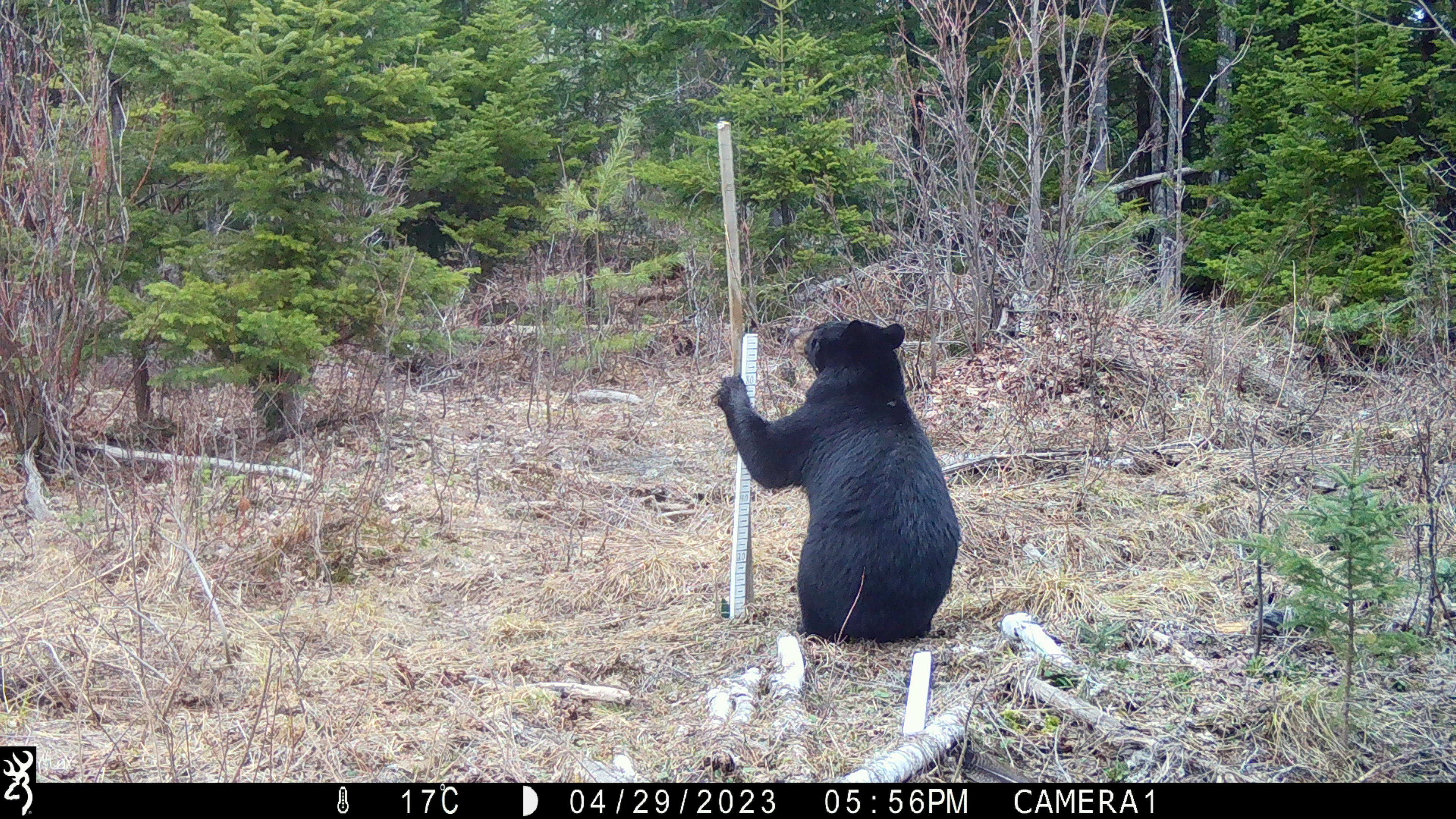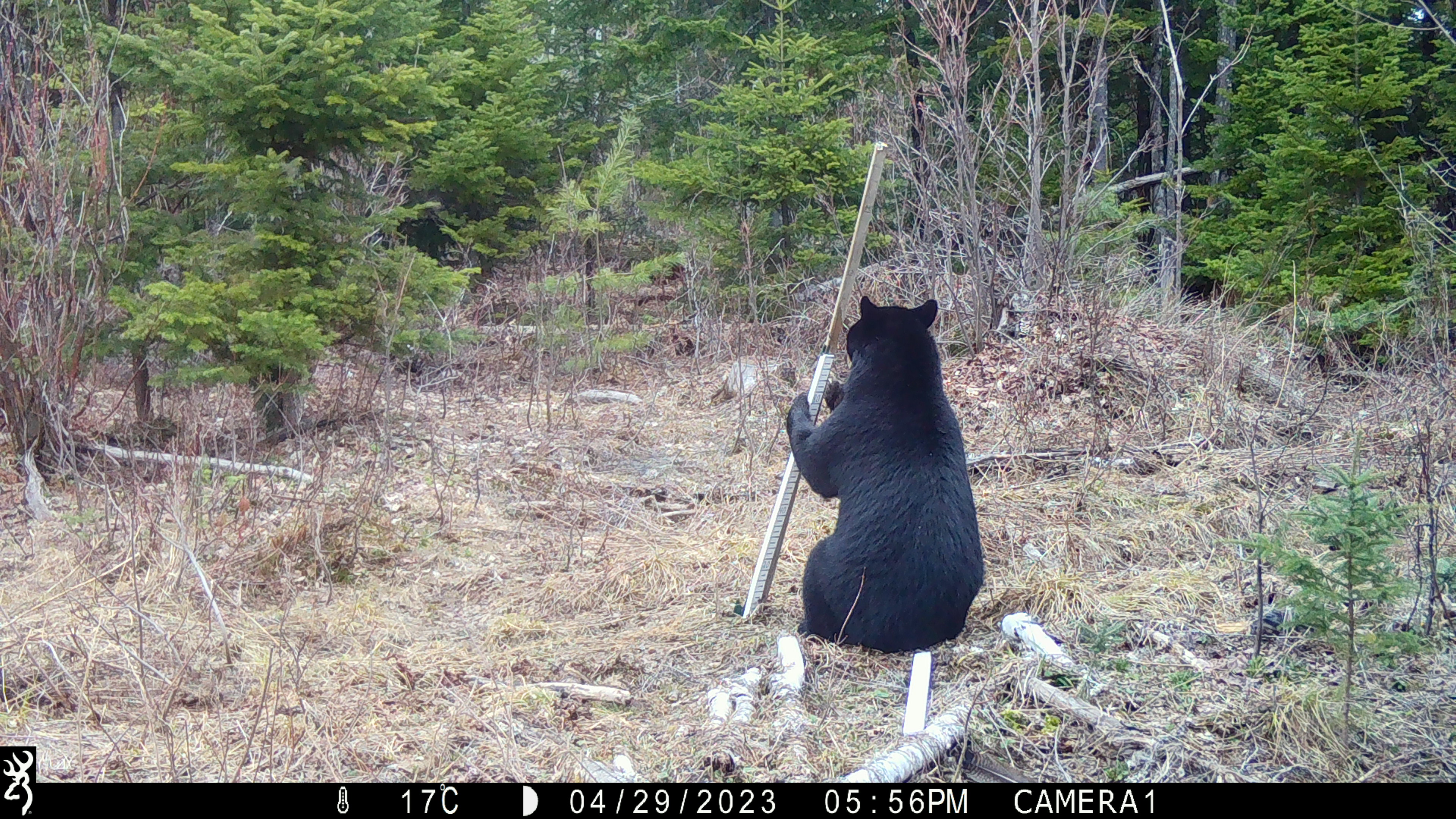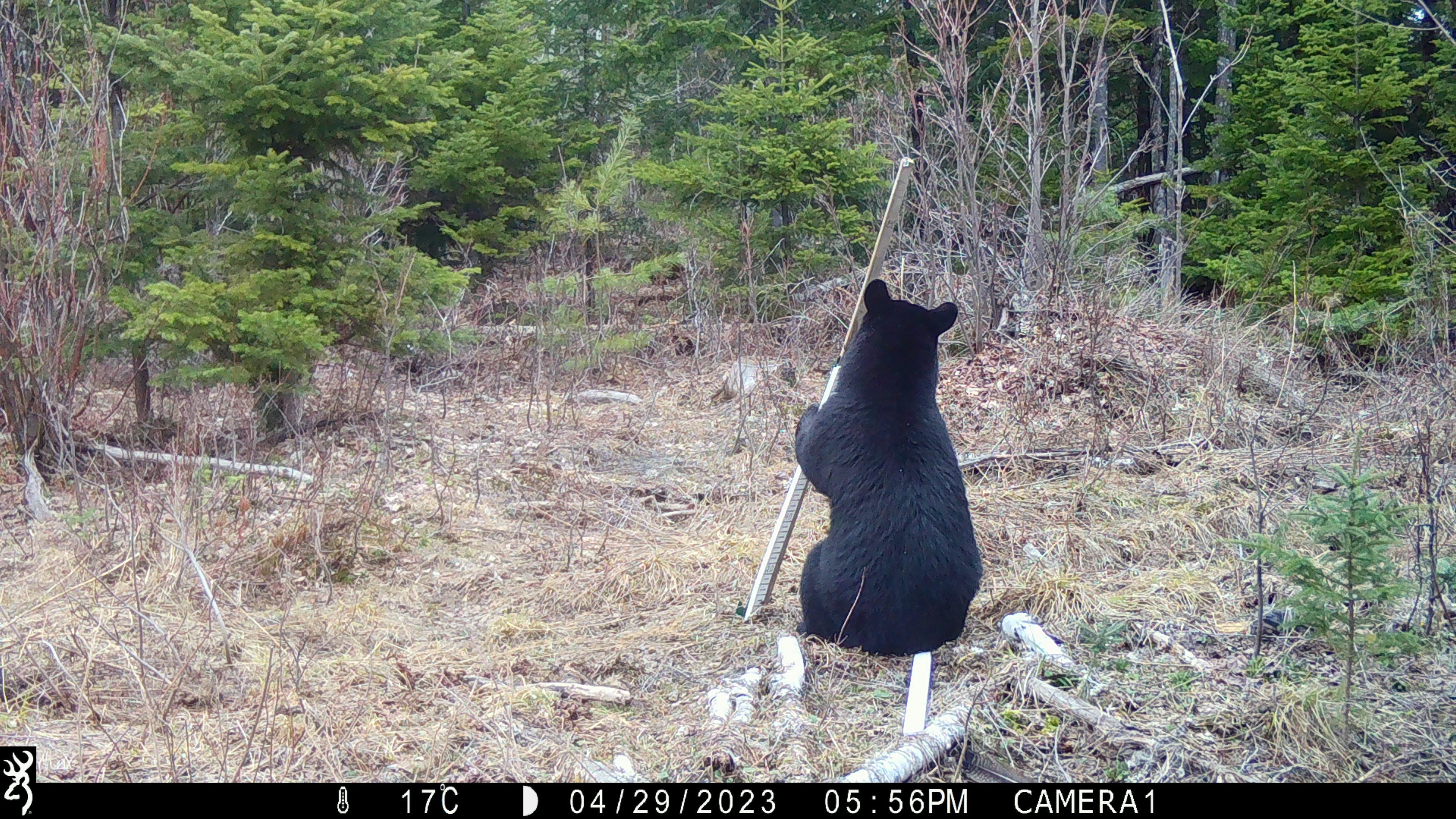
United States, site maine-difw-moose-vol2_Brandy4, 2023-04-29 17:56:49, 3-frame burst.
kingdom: Animalia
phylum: Chordata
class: Mammalia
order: Carnivora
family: Ursidae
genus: Ursus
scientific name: Ursus americanus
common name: black bear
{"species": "black bear (Ursus americanus)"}